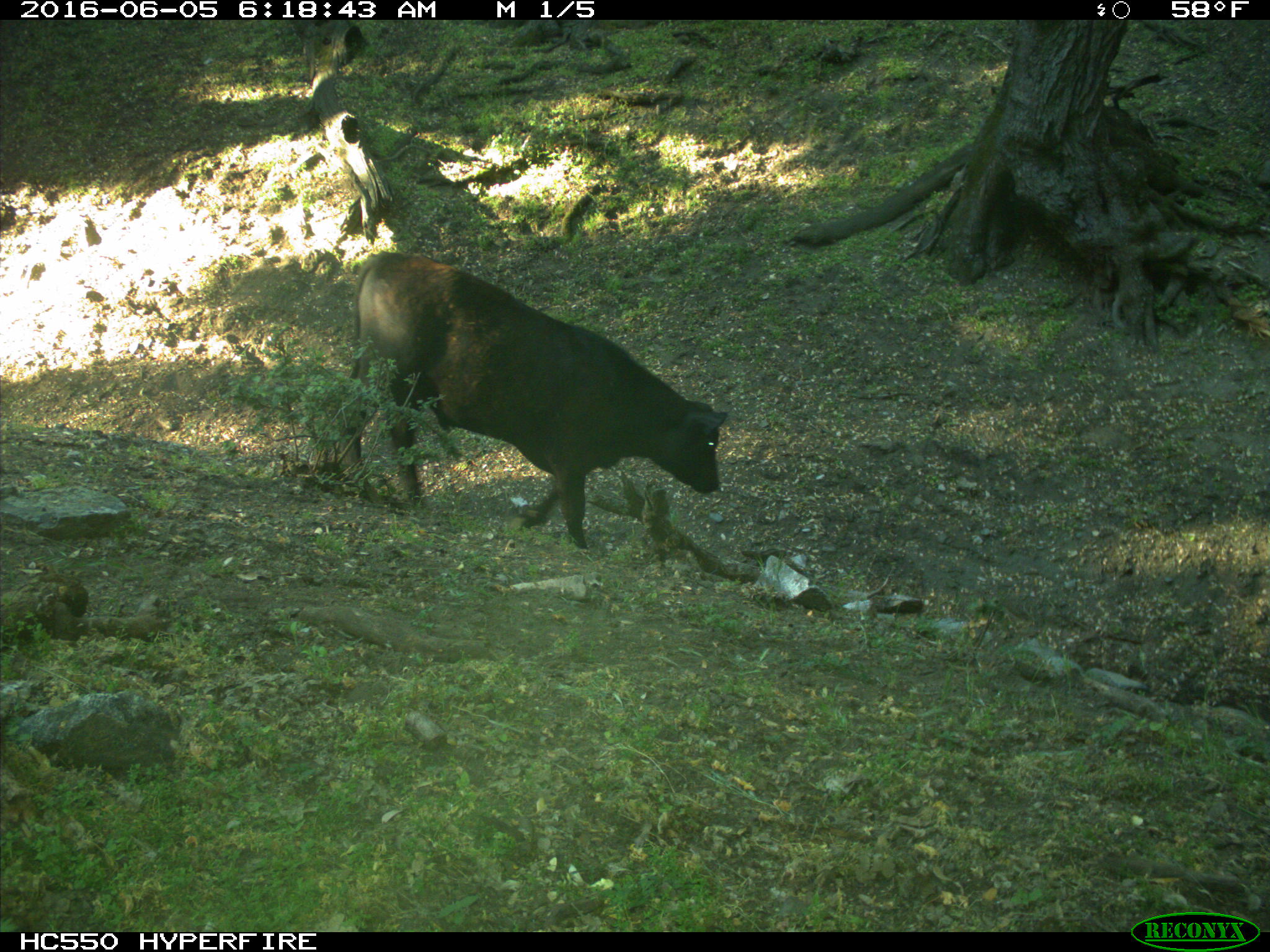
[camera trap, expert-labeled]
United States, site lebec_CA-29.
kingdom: Animalia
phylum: Chordata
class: Mammalia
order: Artiodactyla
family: Bovidae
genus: Bos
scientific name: Bos taurus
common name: domestic cow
Bos taurus (domestic cow).